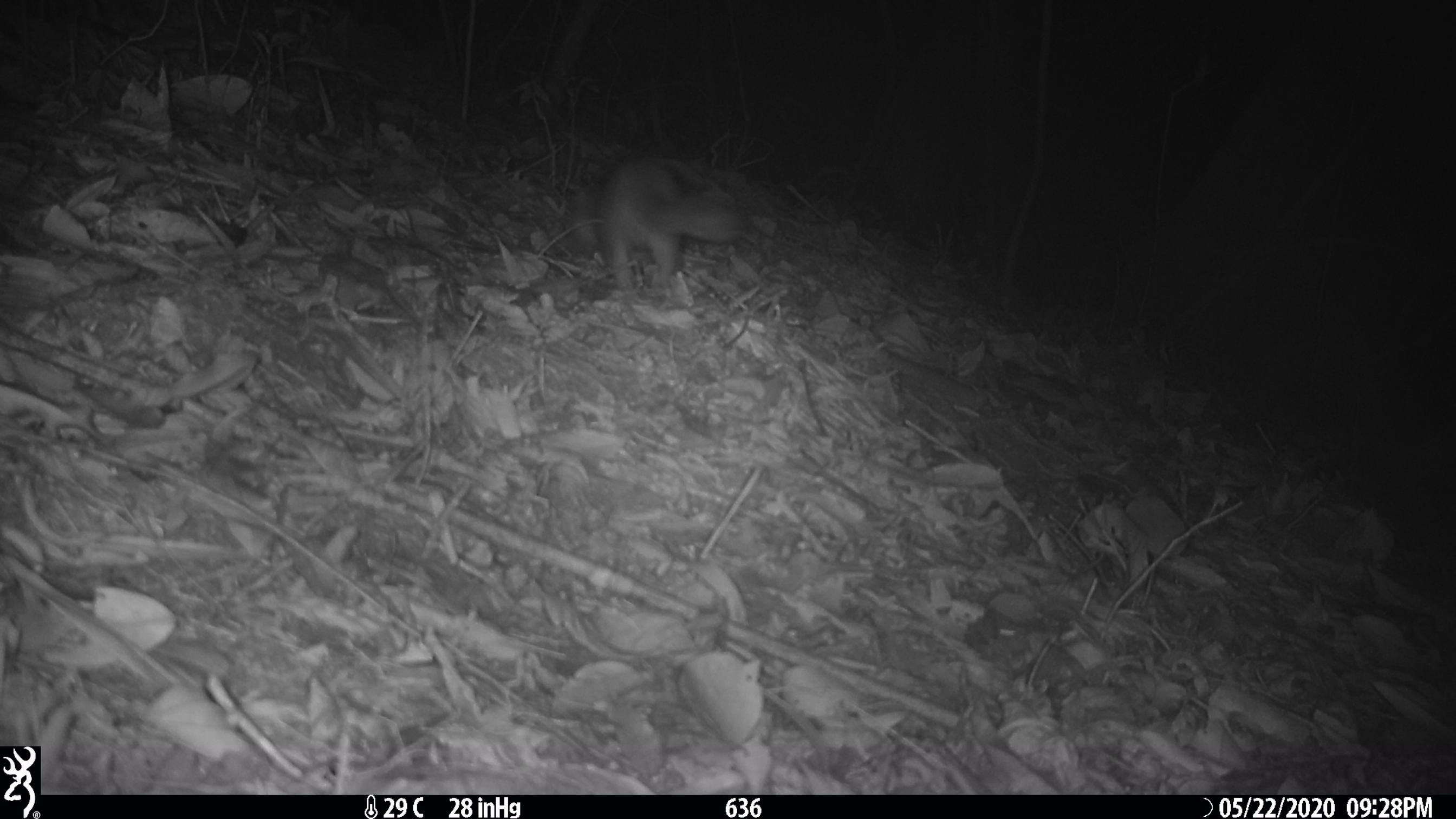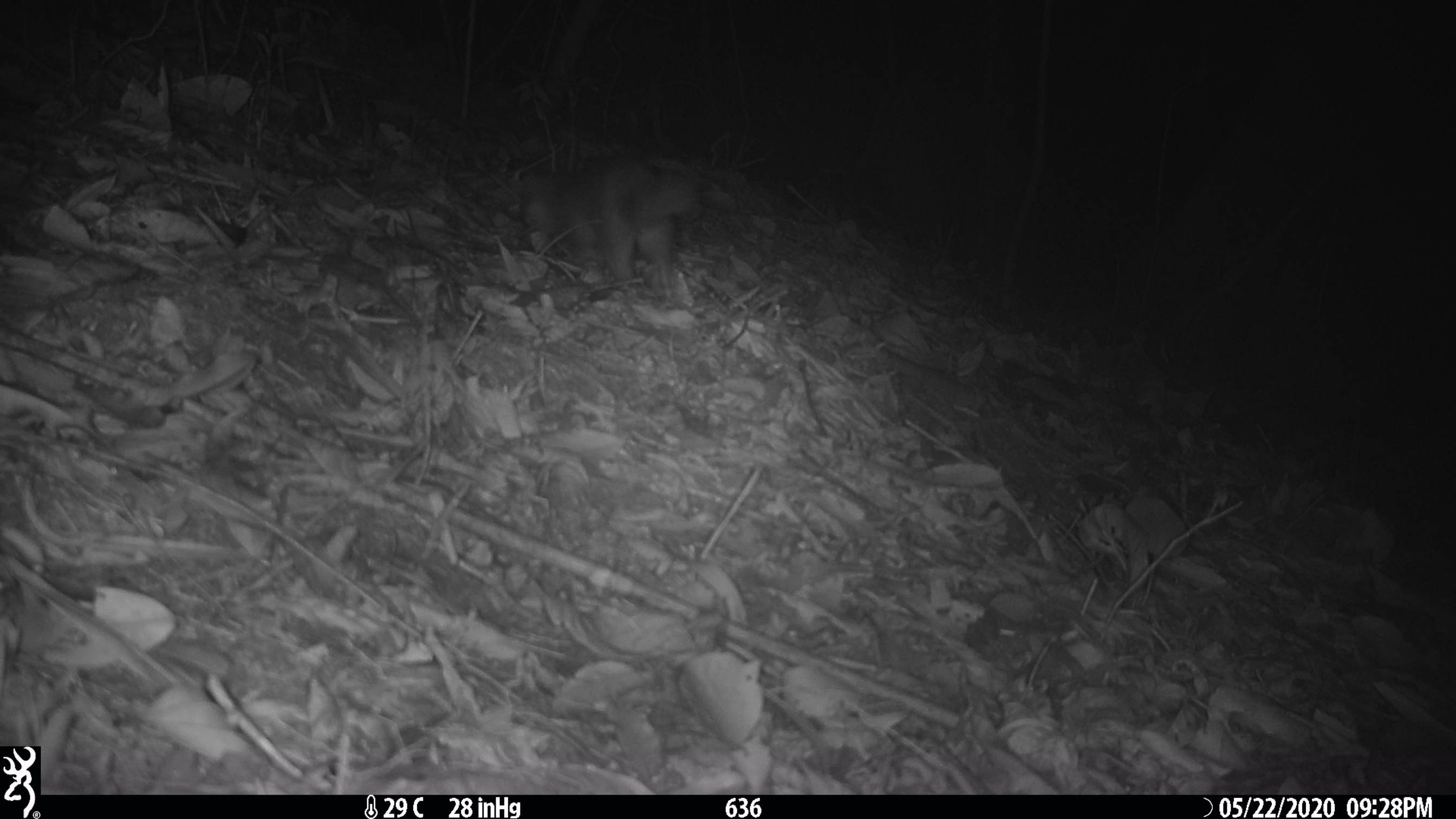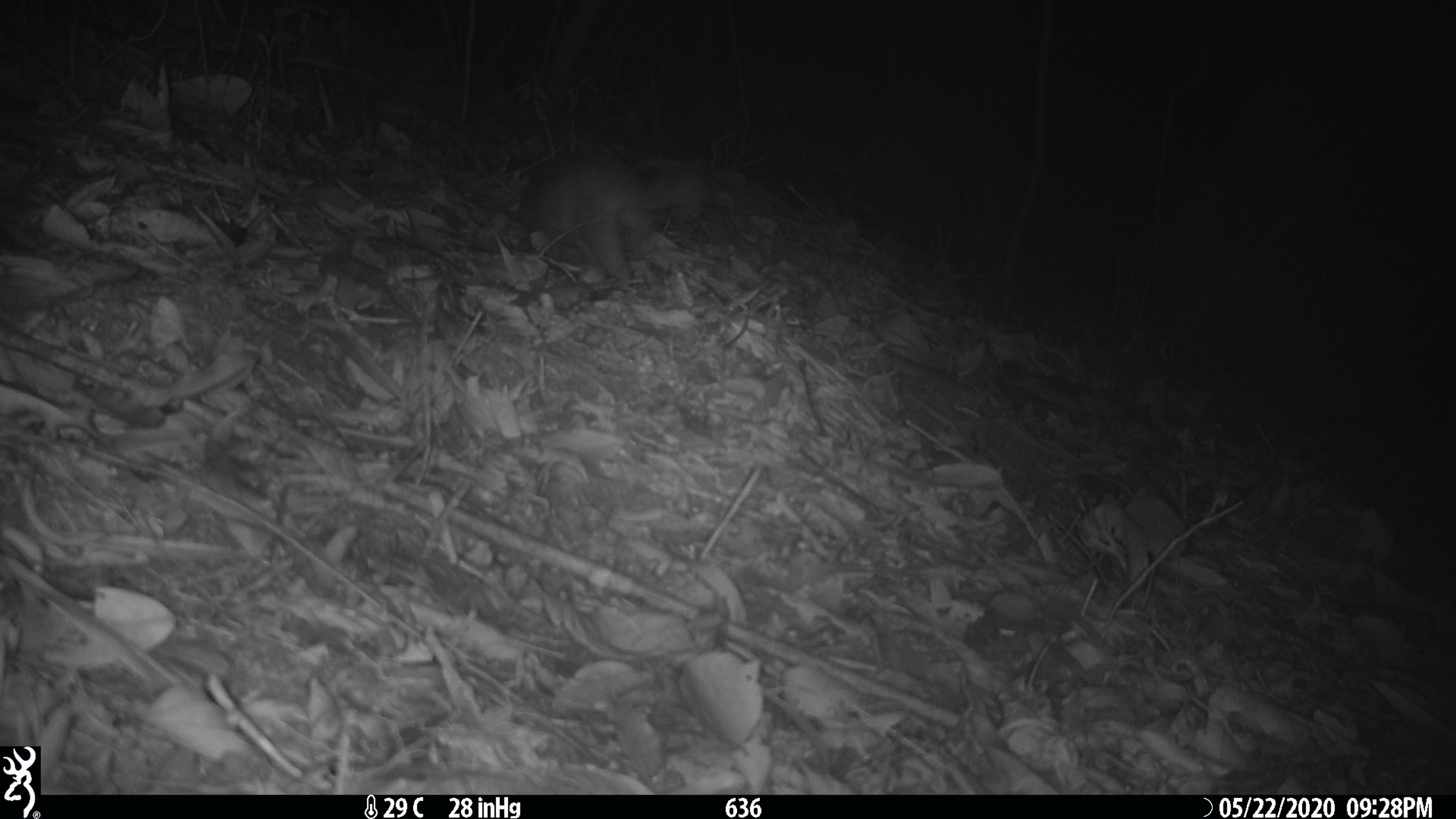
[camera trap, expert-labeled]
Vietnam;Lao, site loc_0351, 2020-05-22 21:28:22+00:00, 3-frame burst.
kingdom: Animalia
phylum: Chordata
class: Mammalia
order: Carnivora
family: Mustelidae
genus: Melogale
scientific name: Melogale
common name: ferret badger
Ferret badger (Melogale). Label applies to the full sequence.